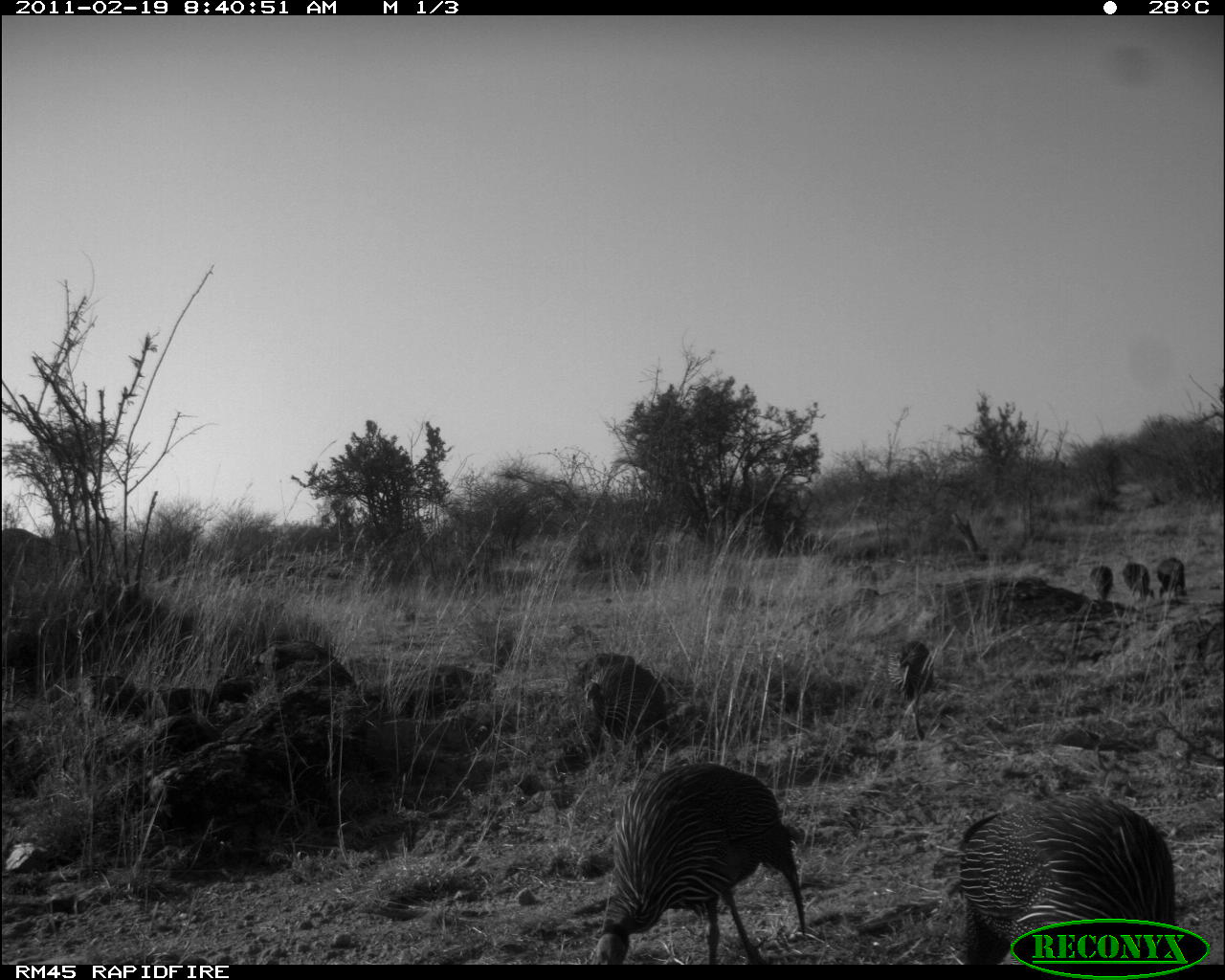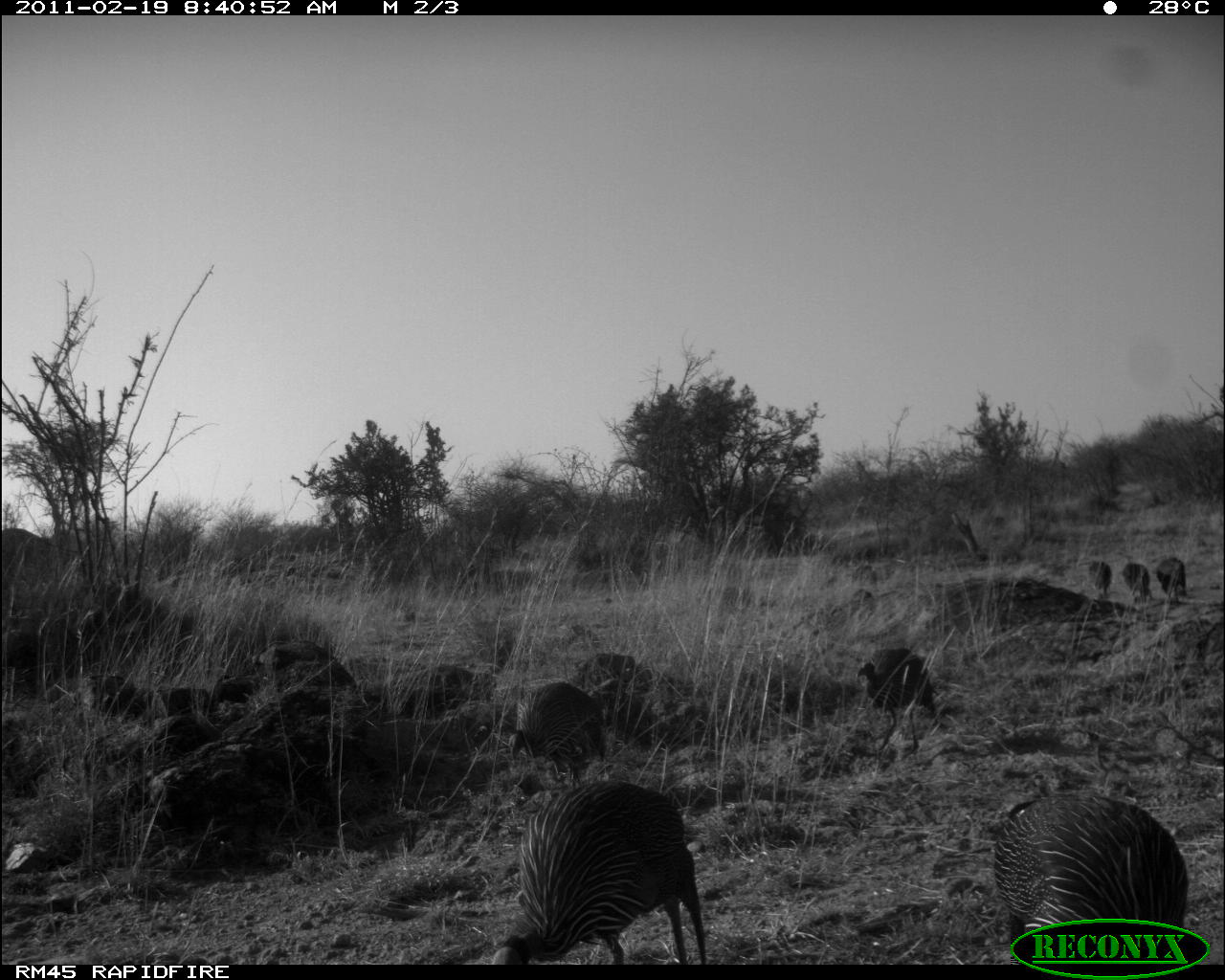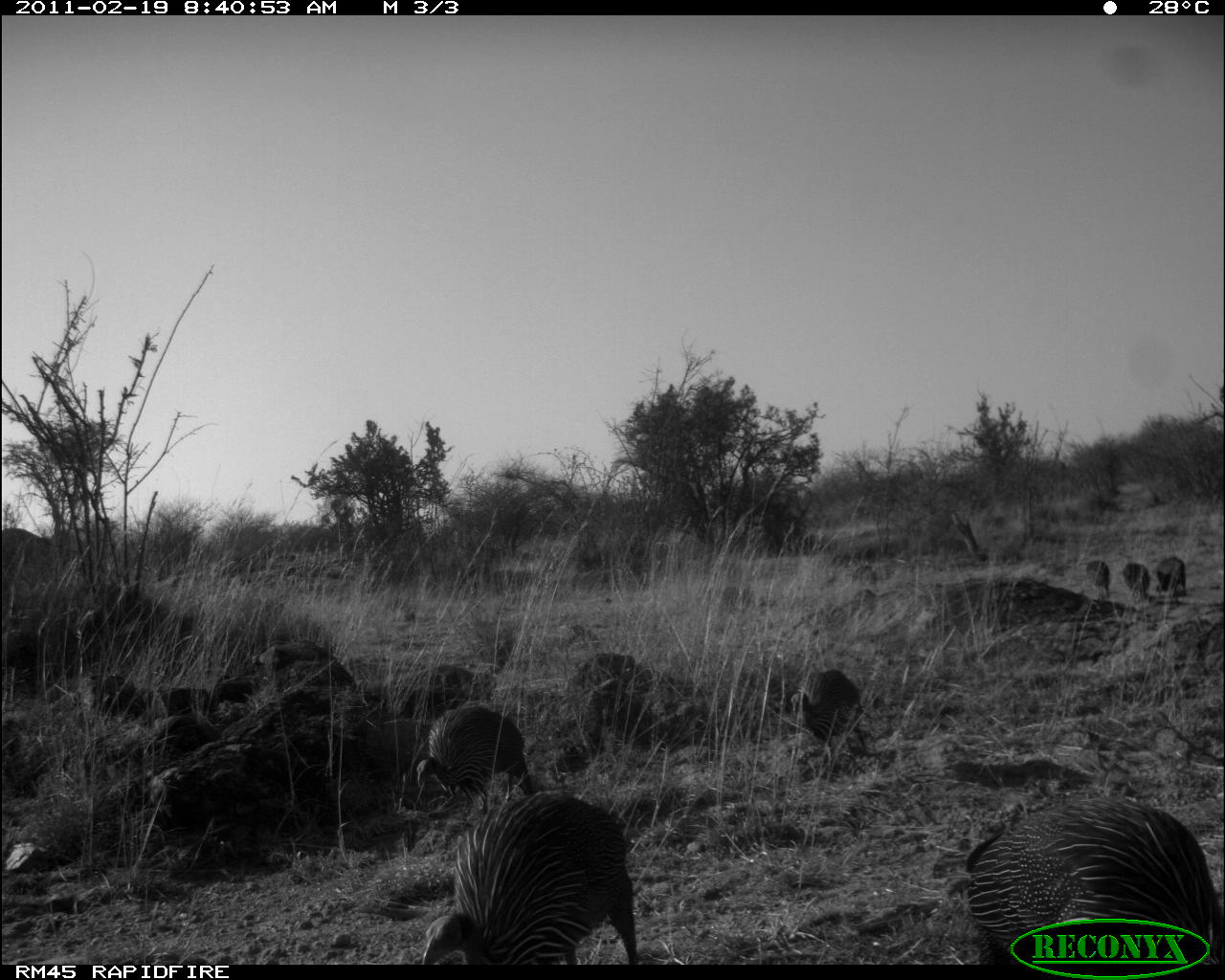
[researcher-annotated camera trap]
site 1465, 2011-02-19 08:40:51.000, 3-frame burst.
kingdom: Animalia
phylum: Chordata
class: Aves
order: Galliformes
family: Numididae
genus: Acryllium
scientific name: Acryllium vulturinum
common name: vulturine guineafowl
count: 7